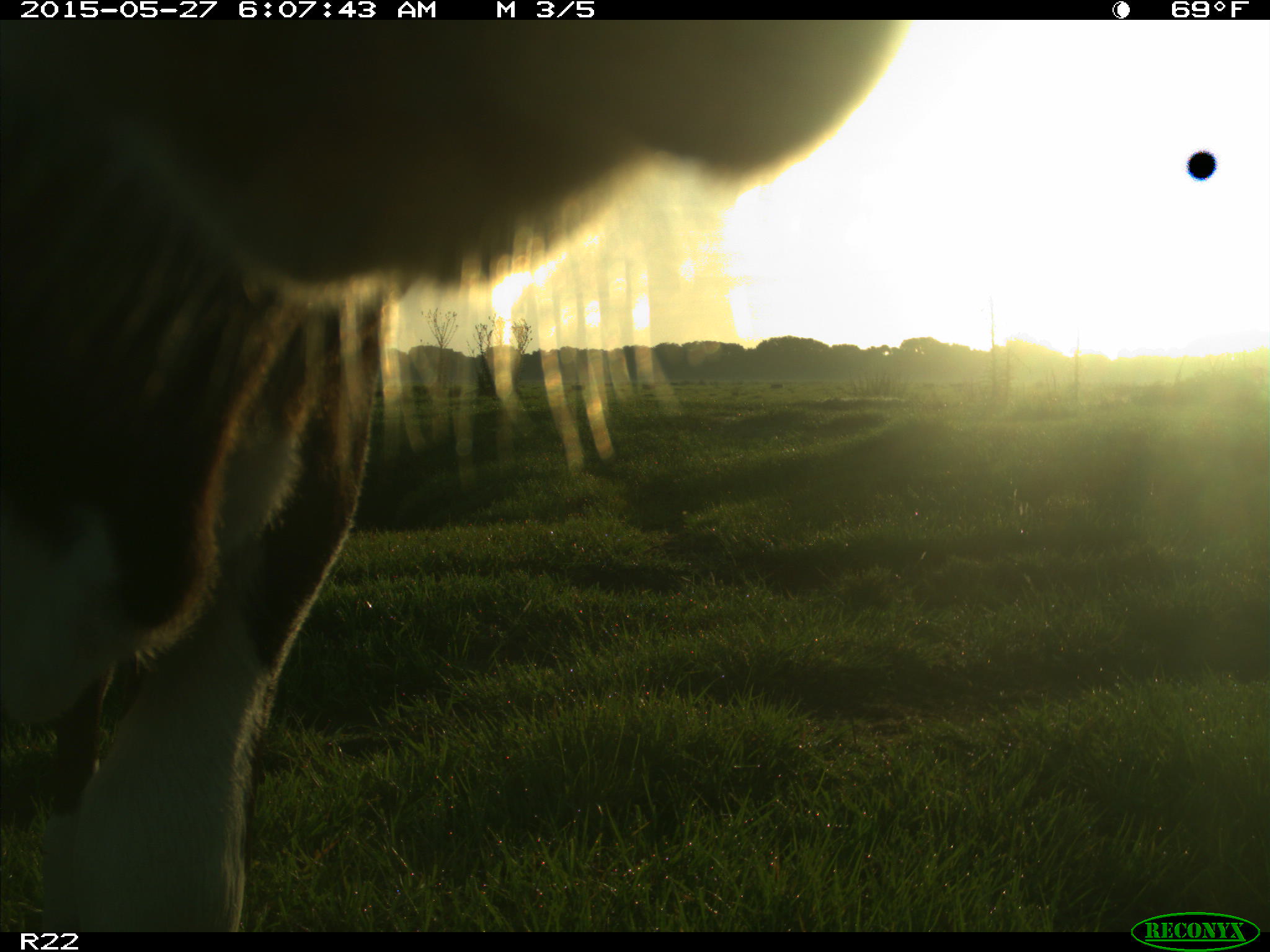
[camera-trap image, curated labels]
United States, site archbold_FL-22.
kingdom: Animalia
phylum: Chordata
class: Mammalia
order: Artiodactyla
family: Bovidae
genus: Bos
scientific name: Bos taurus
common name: domestic cow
Bos taurus (domestic cow).